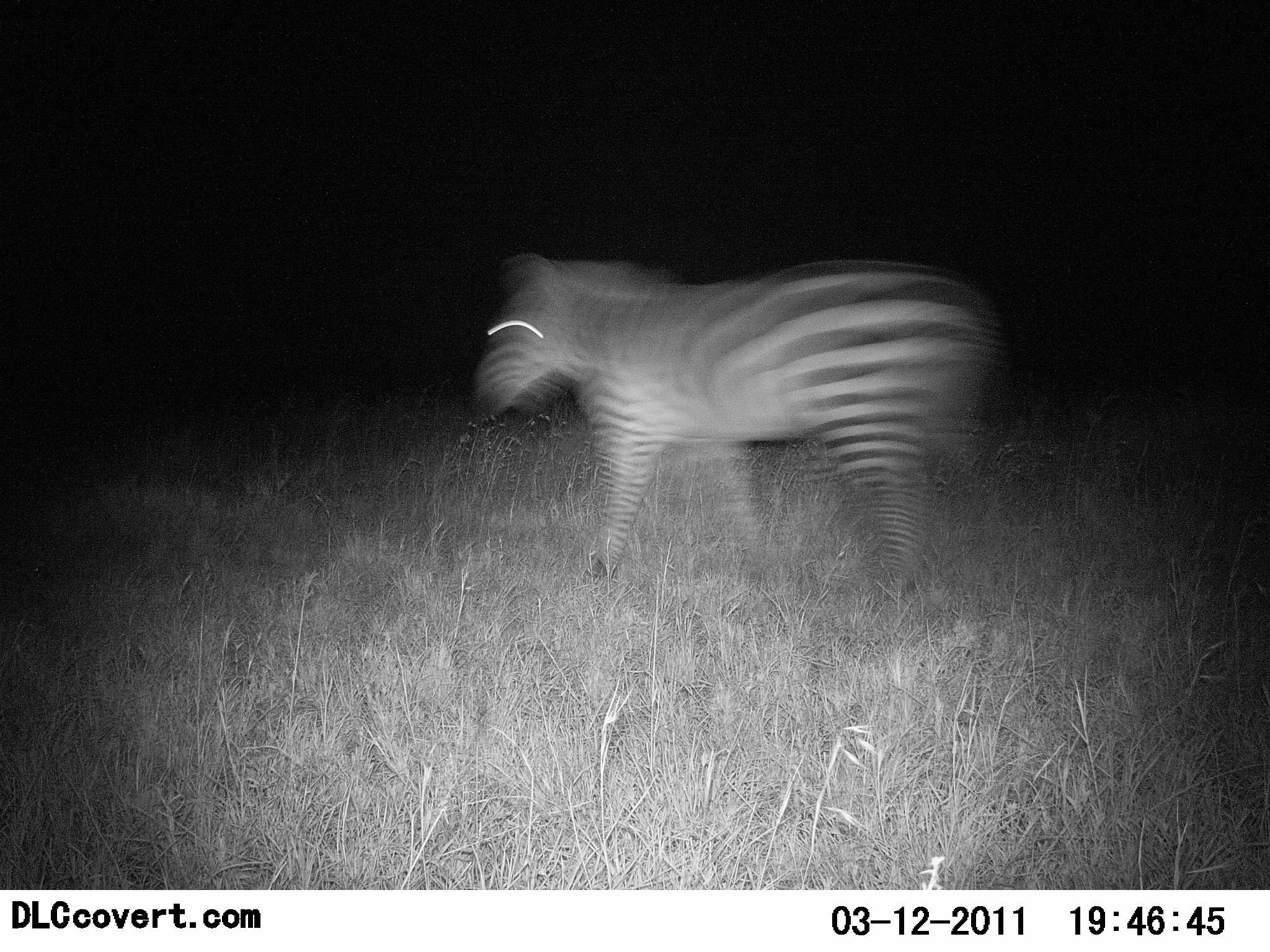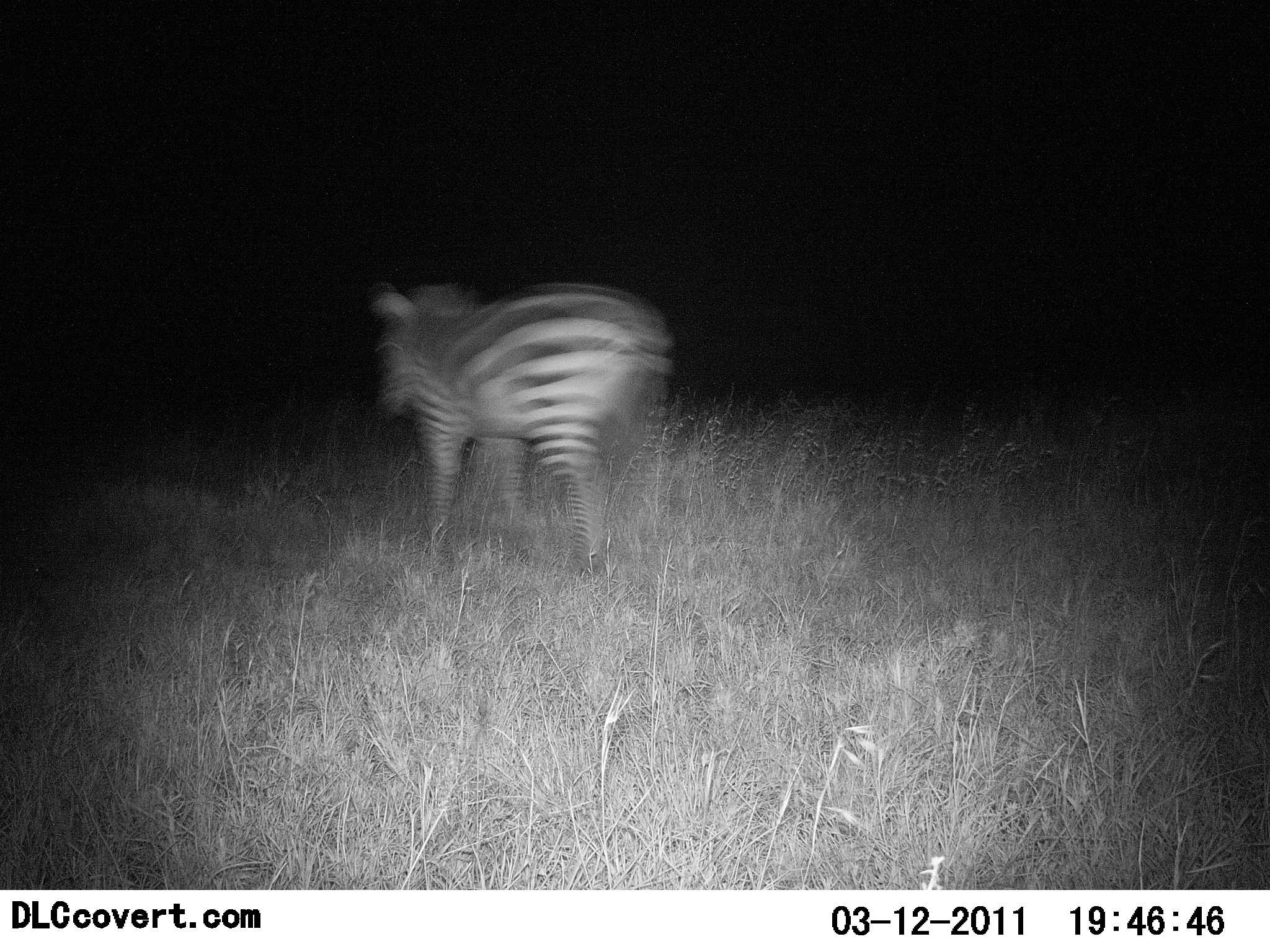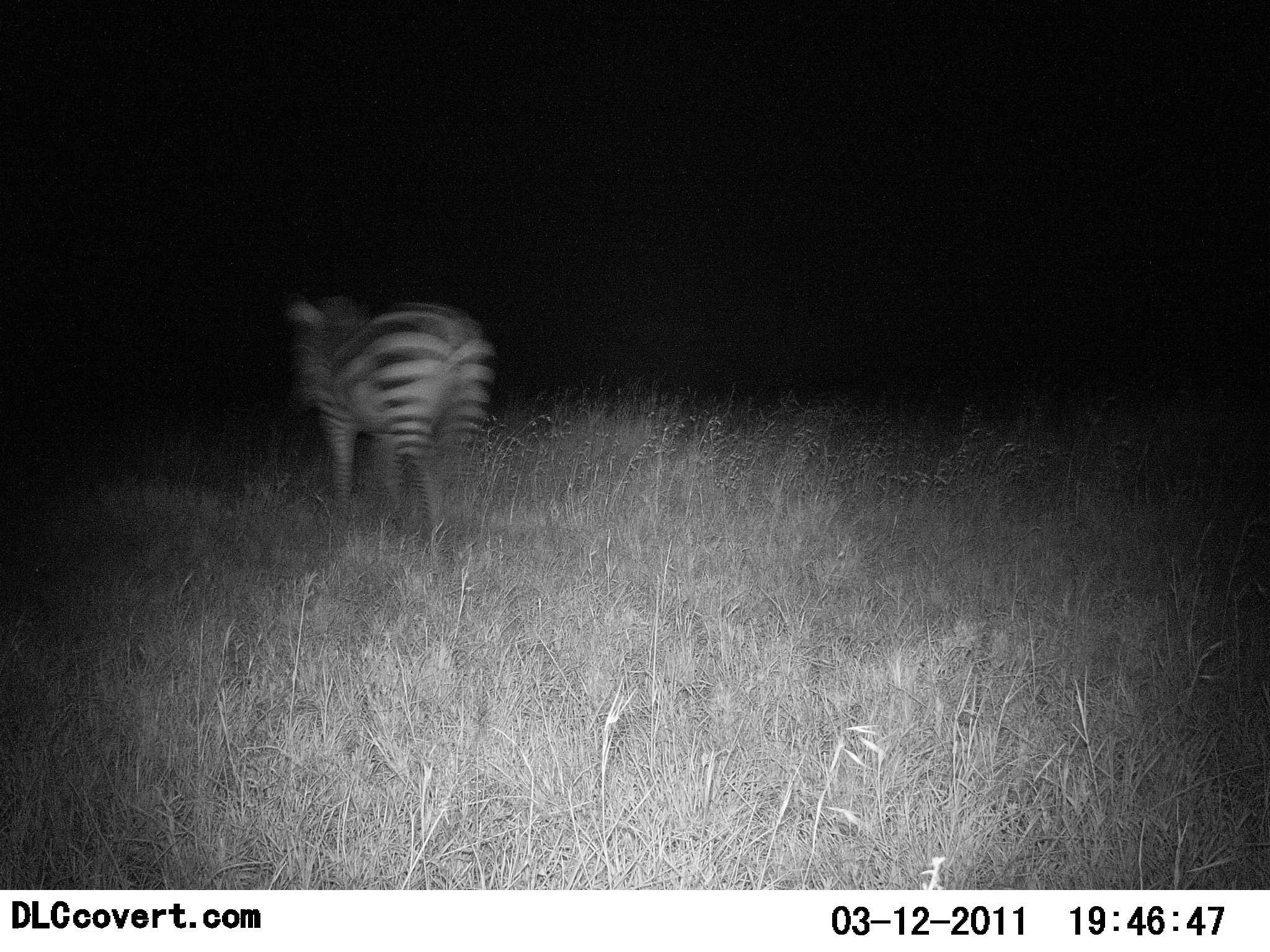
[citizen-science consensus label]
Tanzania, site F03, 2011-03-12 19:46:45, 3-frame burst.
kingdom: Animalia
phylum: Chordata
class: Mammalia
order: Perissodactyla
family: Equidae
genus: Equus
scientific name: Equus quagga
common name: plains zebra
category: zebra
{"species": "zebra (plains zebra) (Equus quagga)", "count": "1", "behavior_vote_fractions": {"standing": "0%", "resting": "0%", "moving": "100%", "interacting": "0%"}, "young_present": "0%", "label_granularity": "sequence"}